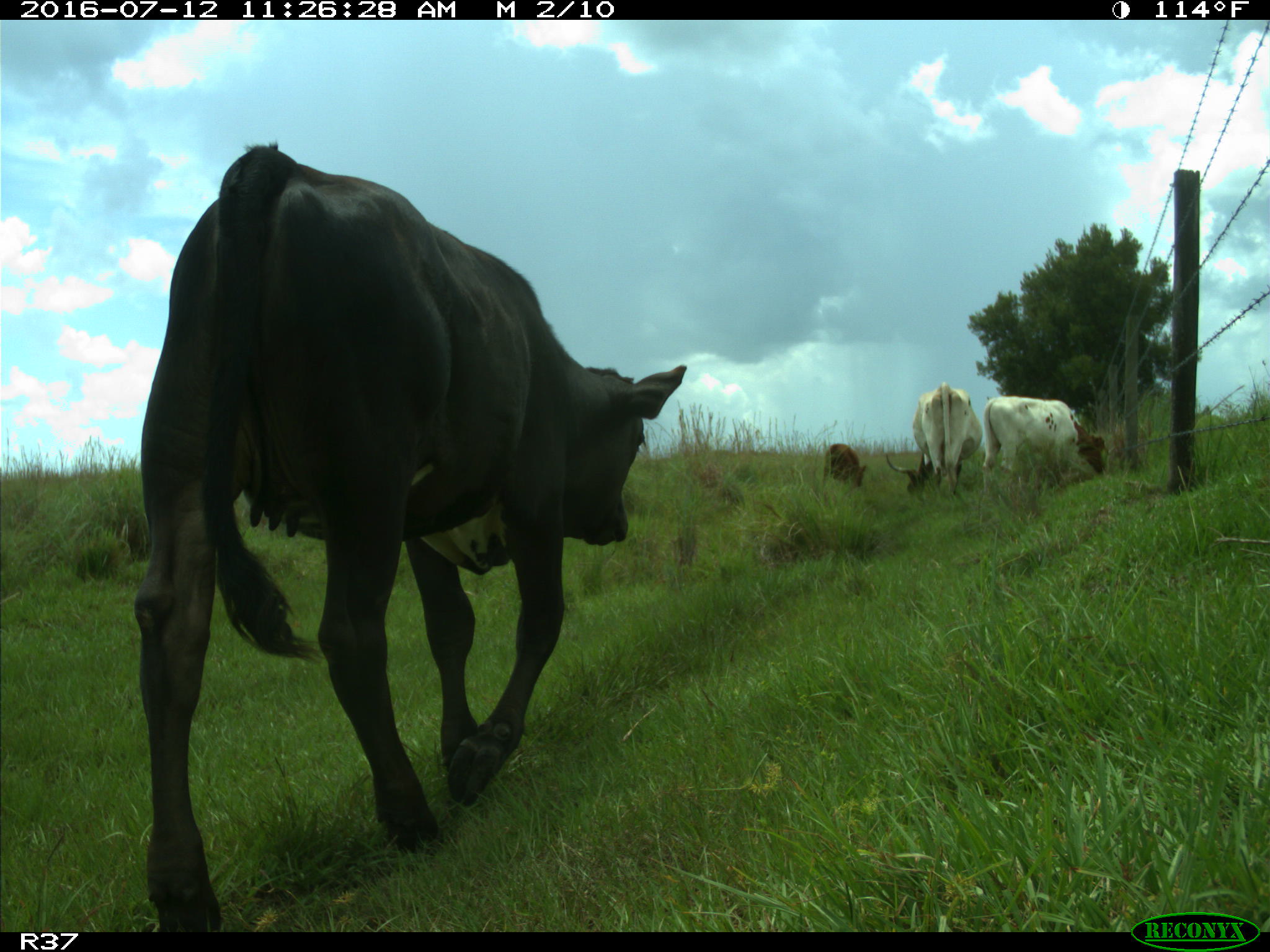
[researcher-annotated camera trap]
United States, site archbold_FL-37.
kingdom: Animalia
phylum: Chordata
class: Mammalia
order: Artiodactyla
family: Bovidae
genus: Bos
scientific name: Bos taurus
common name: domestic cow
Bos taurus (domestic cow).